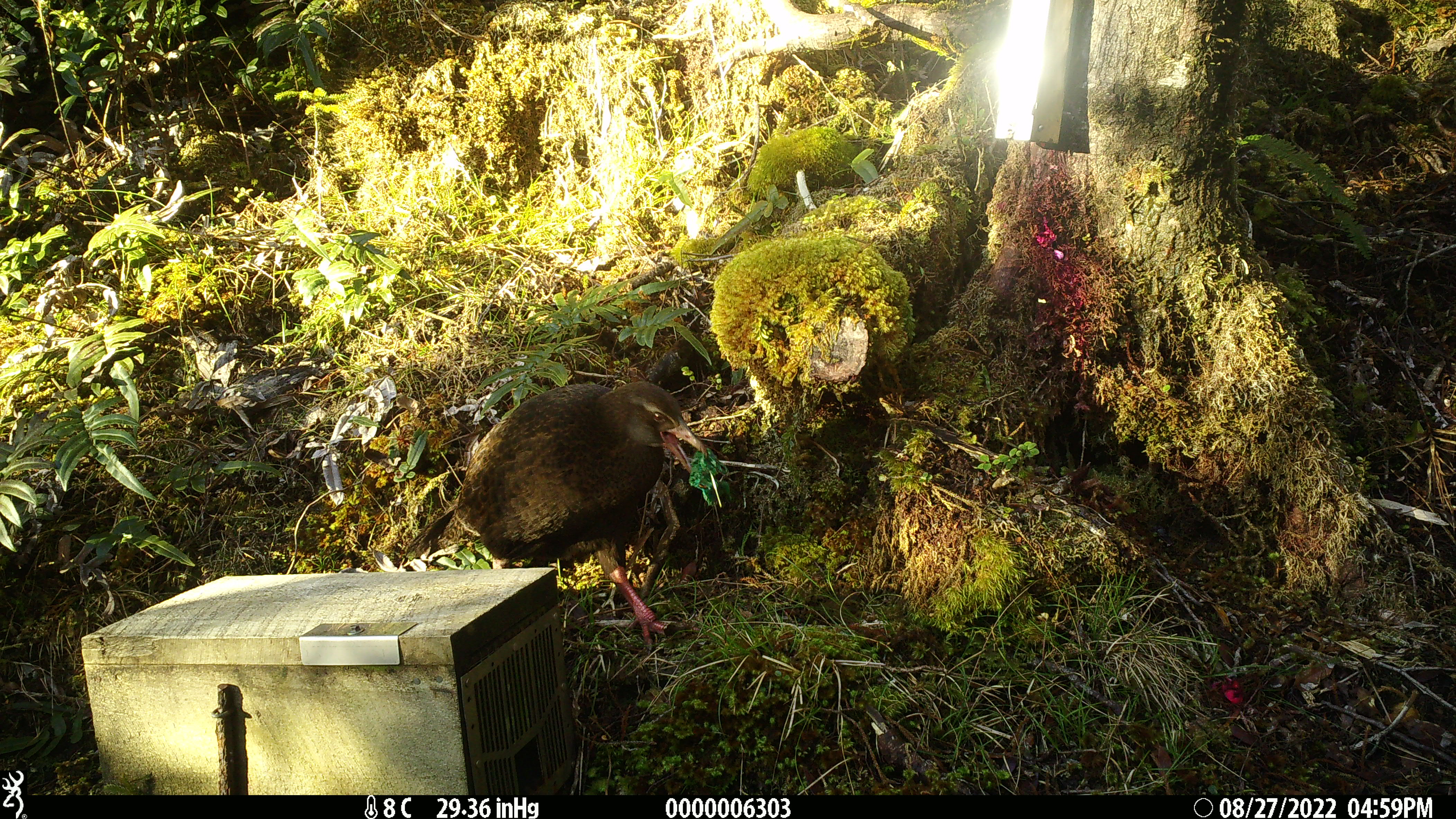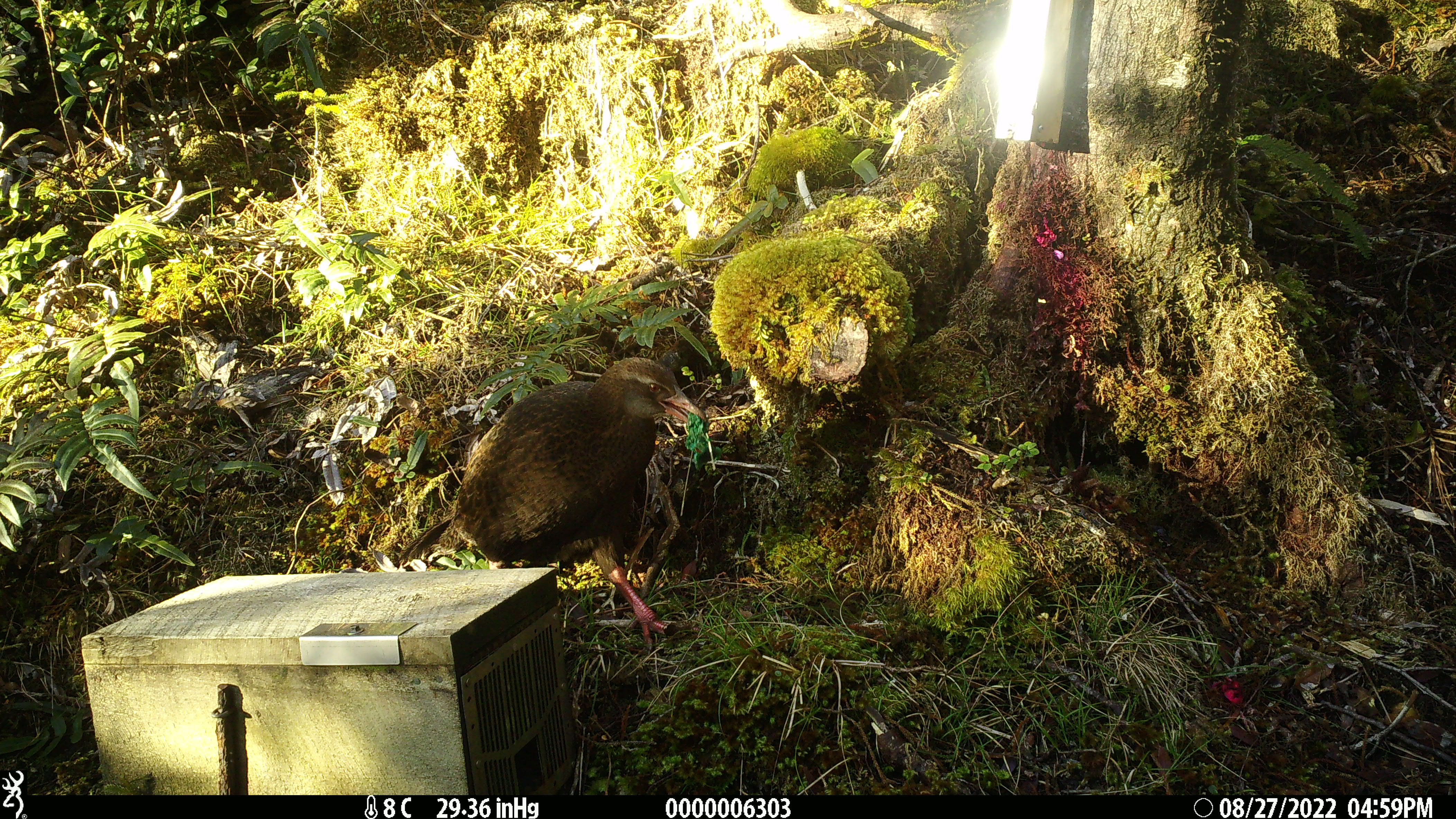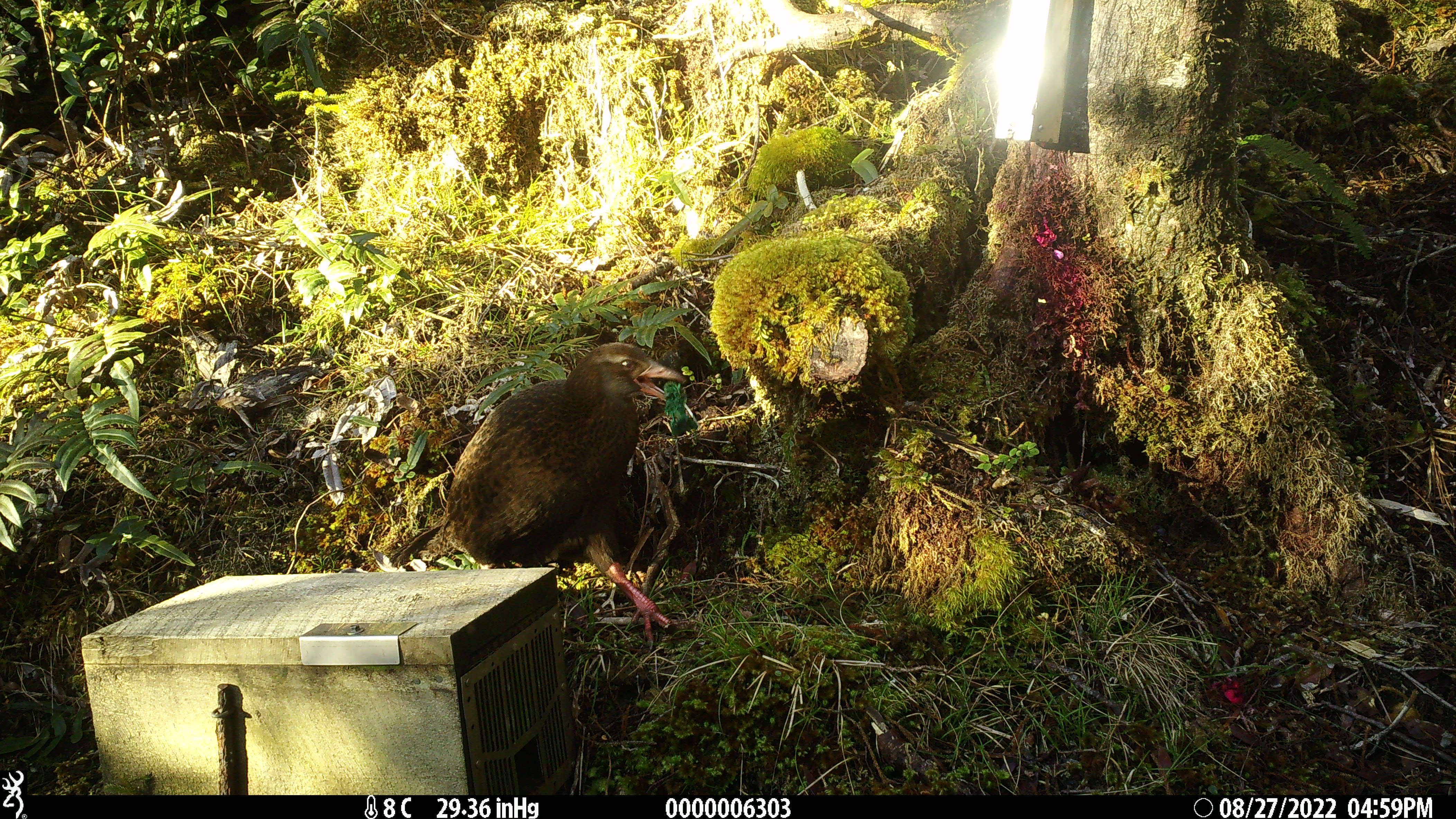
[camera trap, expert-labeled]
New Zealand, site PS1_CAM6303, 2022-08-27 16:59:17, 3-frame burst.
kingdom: Animalia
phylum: Chordata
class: Aves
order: Gruiformes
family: Rallidae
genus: Gallirallus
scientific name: Gallirallus australis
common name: weka